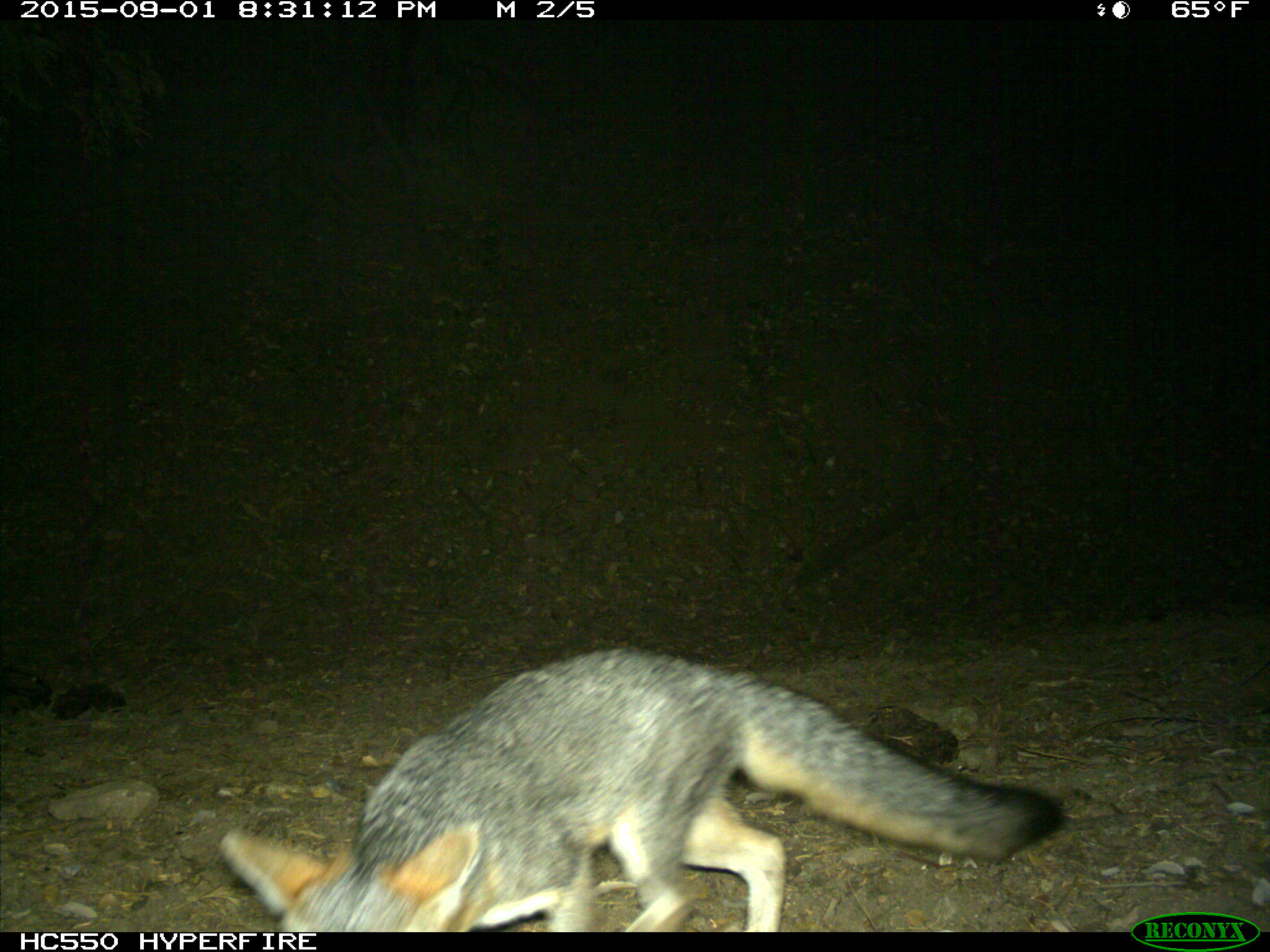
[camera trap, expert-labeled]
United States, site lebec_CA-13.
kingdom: Animalia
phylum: Chordata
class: Mammalia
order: Carnivora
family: Canidae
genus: Urocyon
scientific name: Urocyon cinereoargenteus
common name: gray fox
Urocyon cinereoargenteus (gray fox).